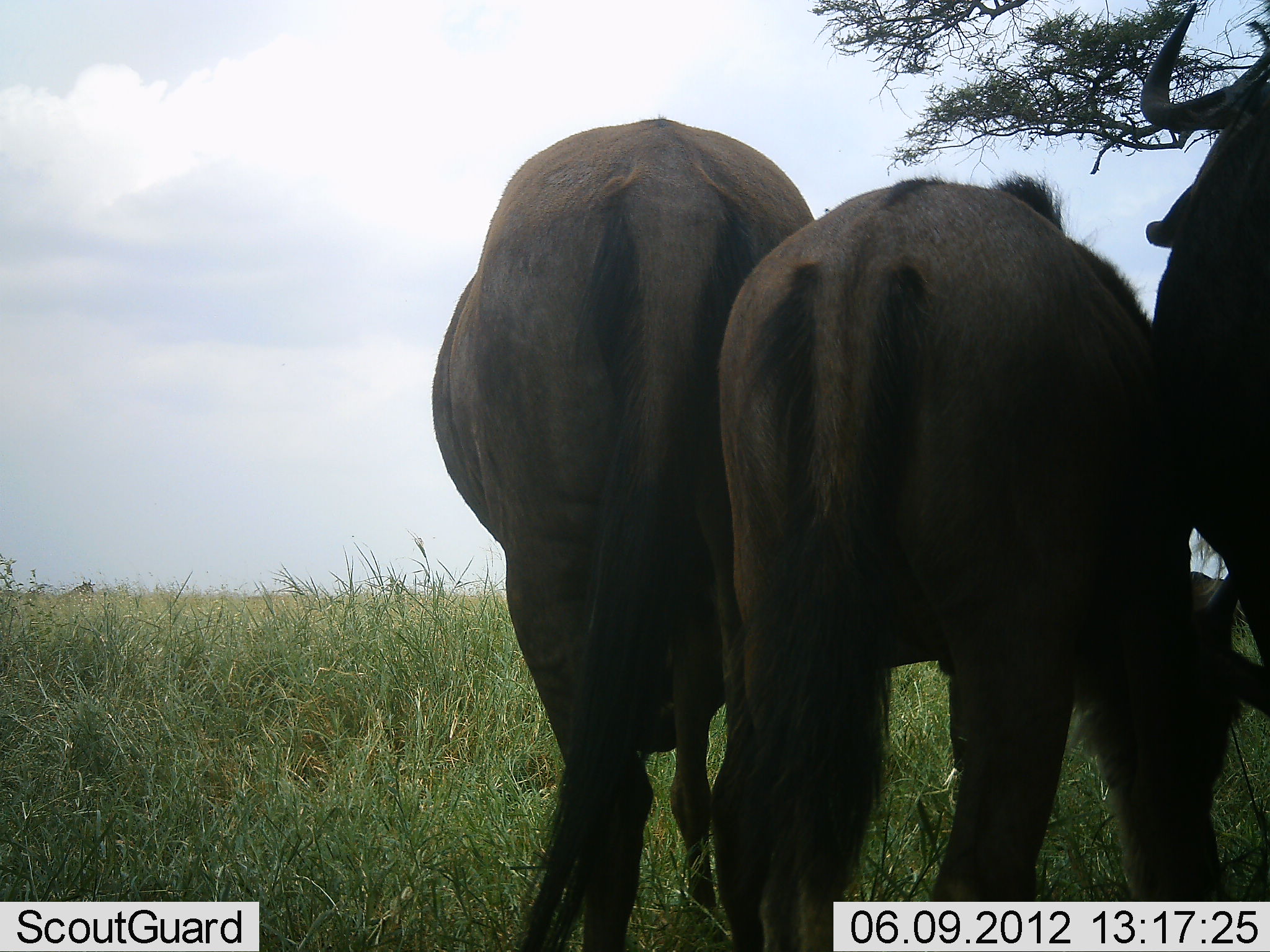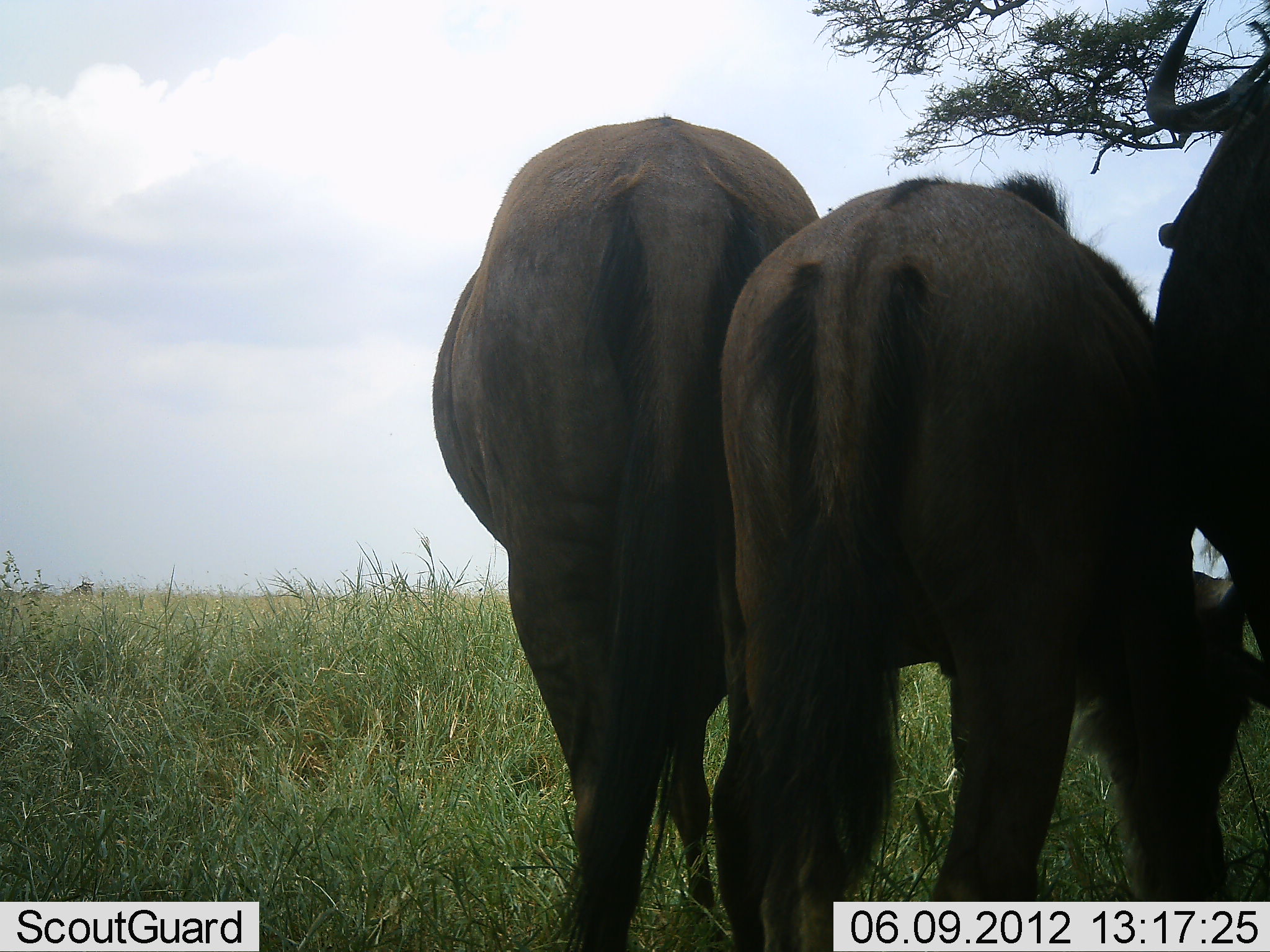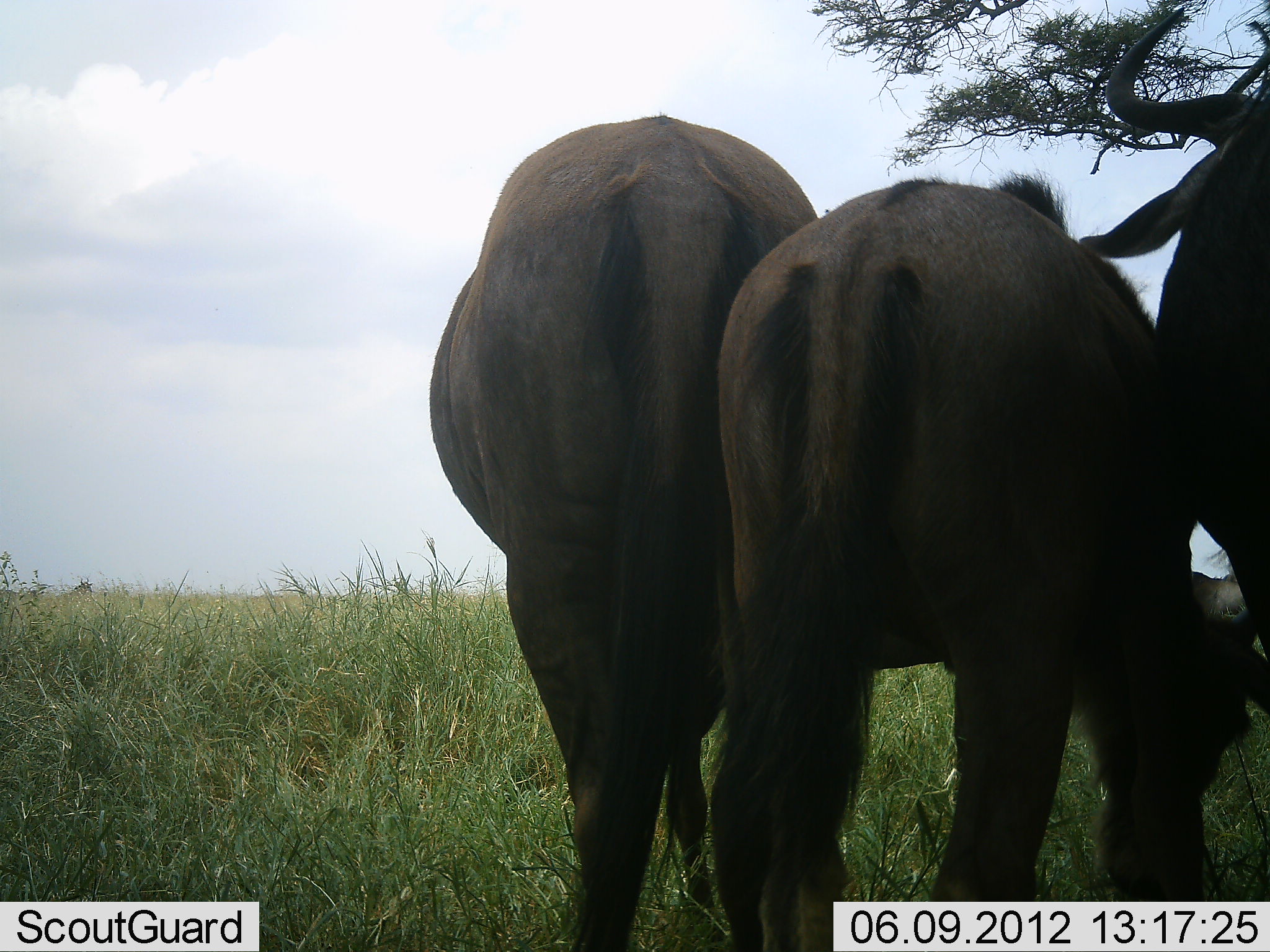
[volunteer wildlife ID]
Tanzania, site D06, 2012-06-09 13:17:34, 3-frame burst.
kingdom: Animalia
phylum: Chordata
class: Mammalia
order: Artiodactyla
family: Bovidae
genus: Connochaetes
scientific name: Connochaetes taurinus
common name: blue wildebeest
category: wildebeest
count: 3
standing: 90%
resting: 0%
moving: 0%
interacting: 0%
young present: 0%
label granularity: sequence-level